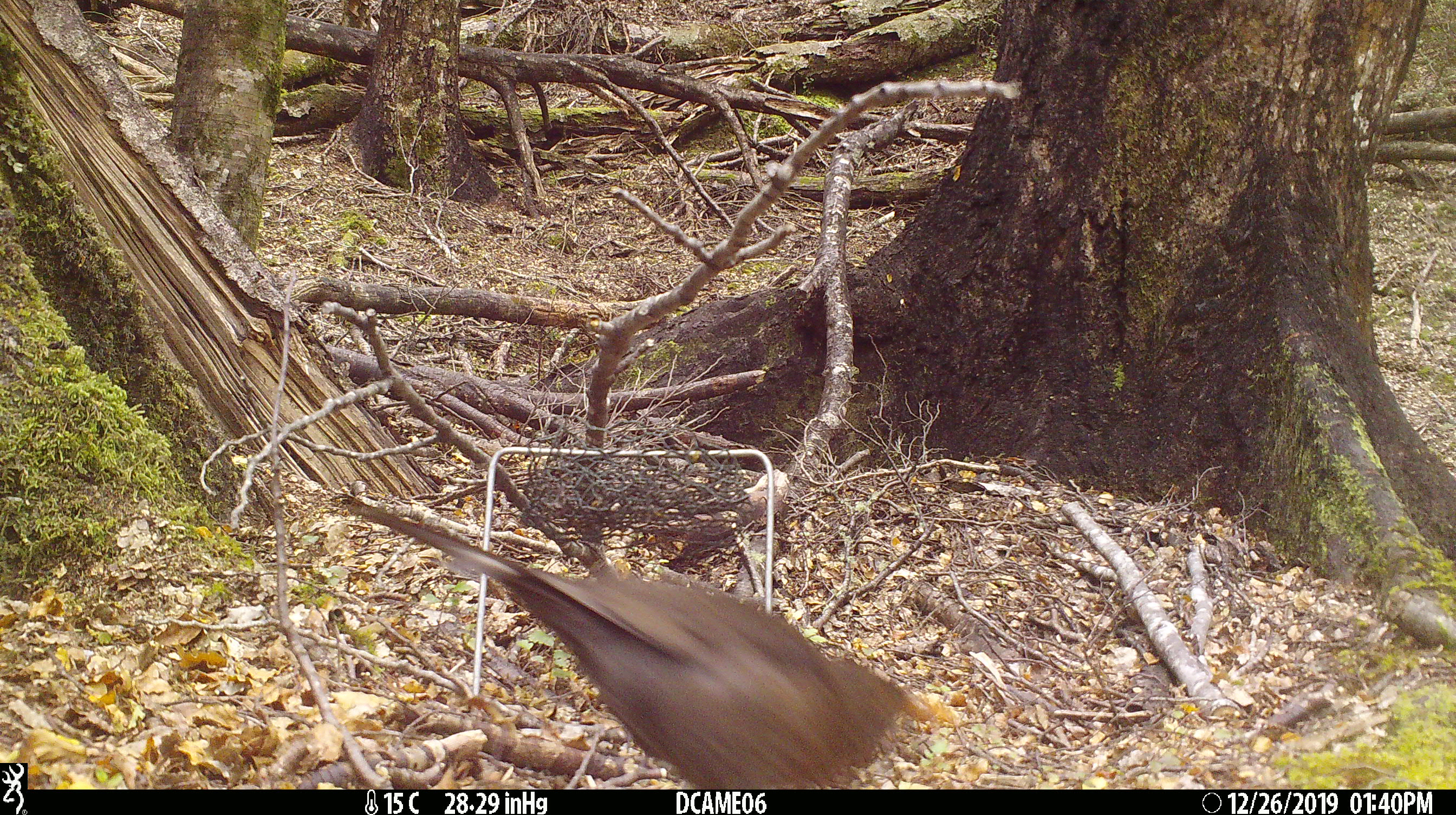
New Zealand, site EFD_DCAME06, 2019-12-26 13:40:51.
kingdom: Animalia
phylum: Chordata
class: Aves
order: Passeriformes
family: Turdidae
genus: Turdus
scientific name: Turdus merula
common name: eurasian blackbird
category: blackbird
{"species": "blackbird (eurasian blackbird) (Turdus merula)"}